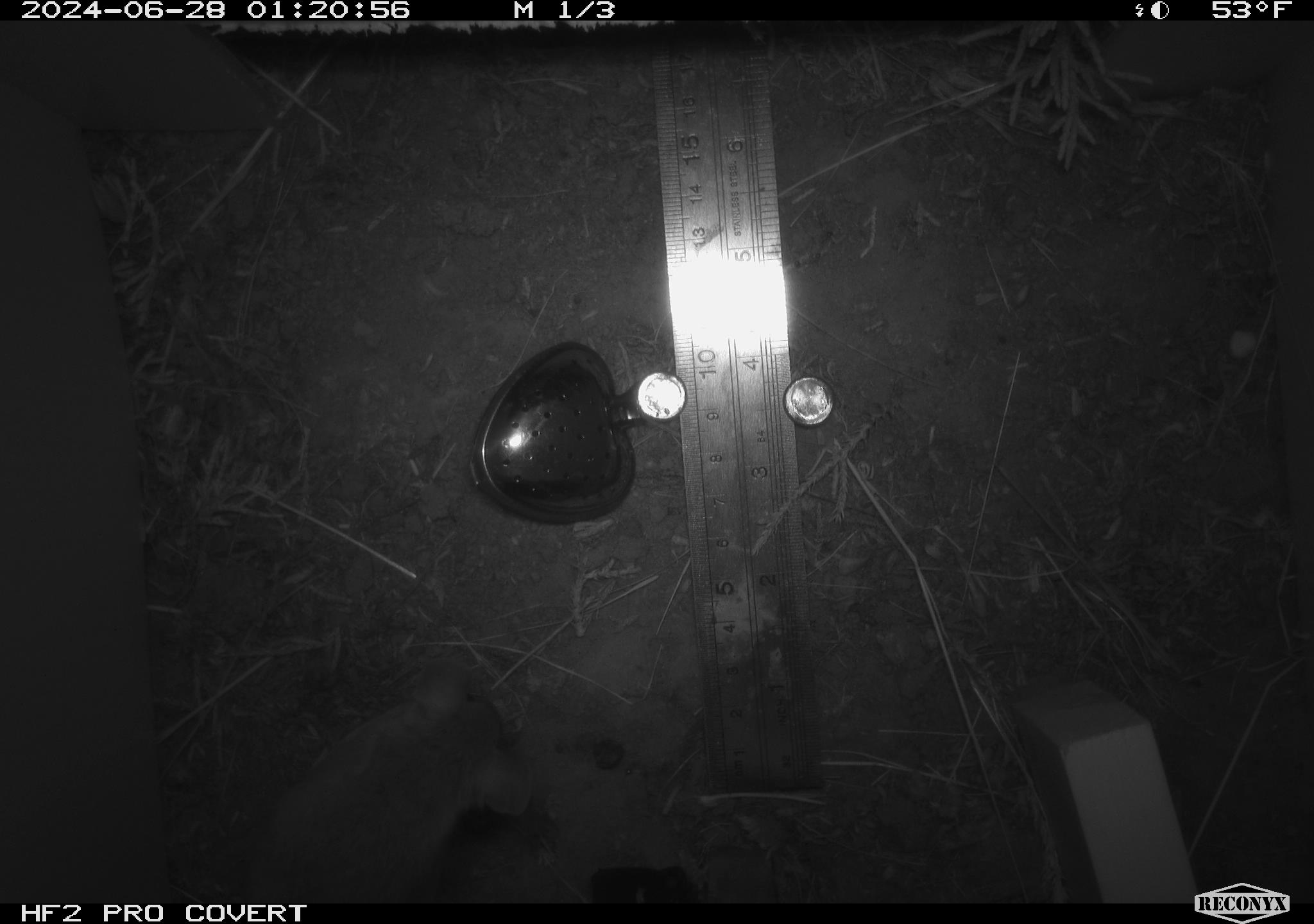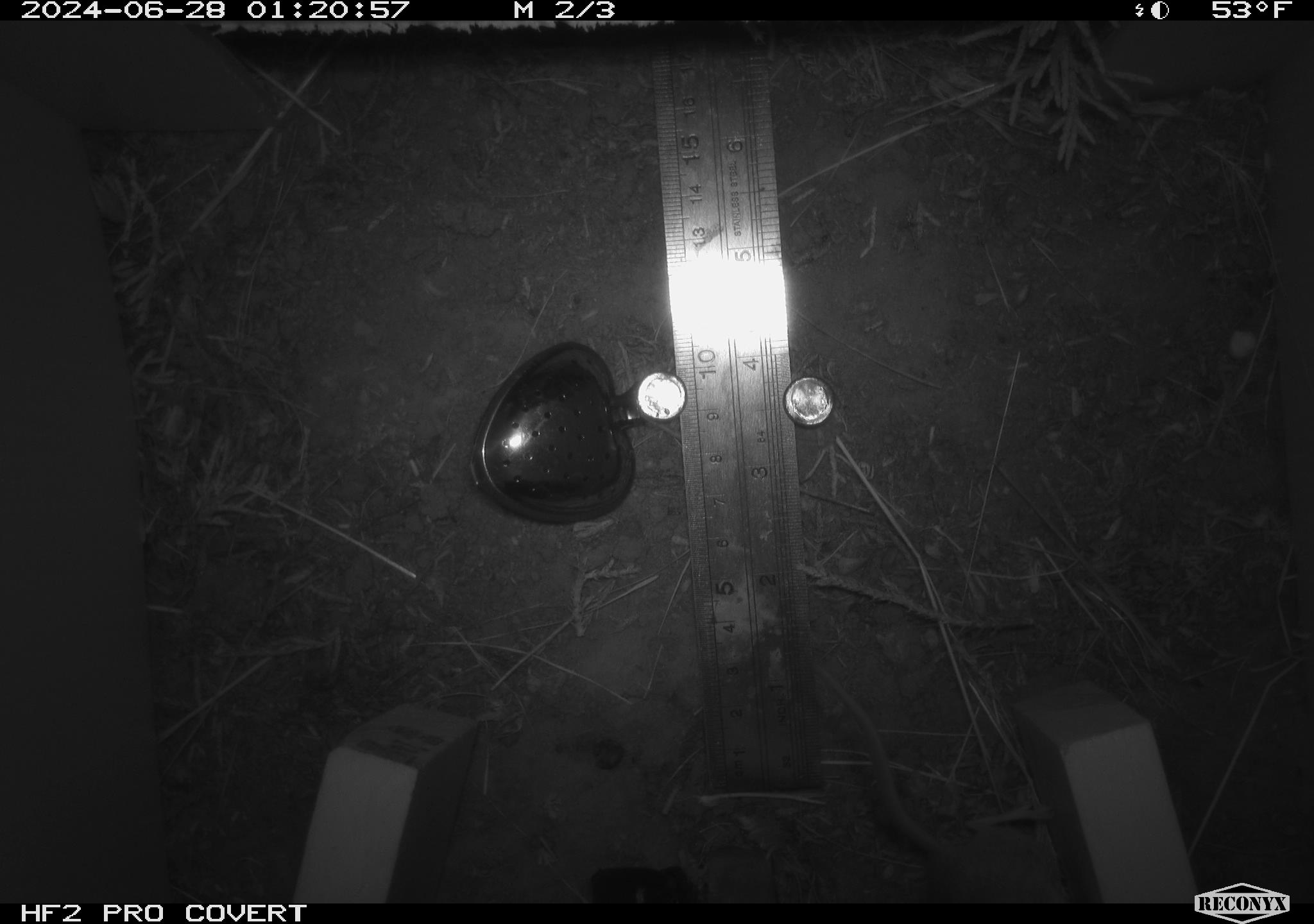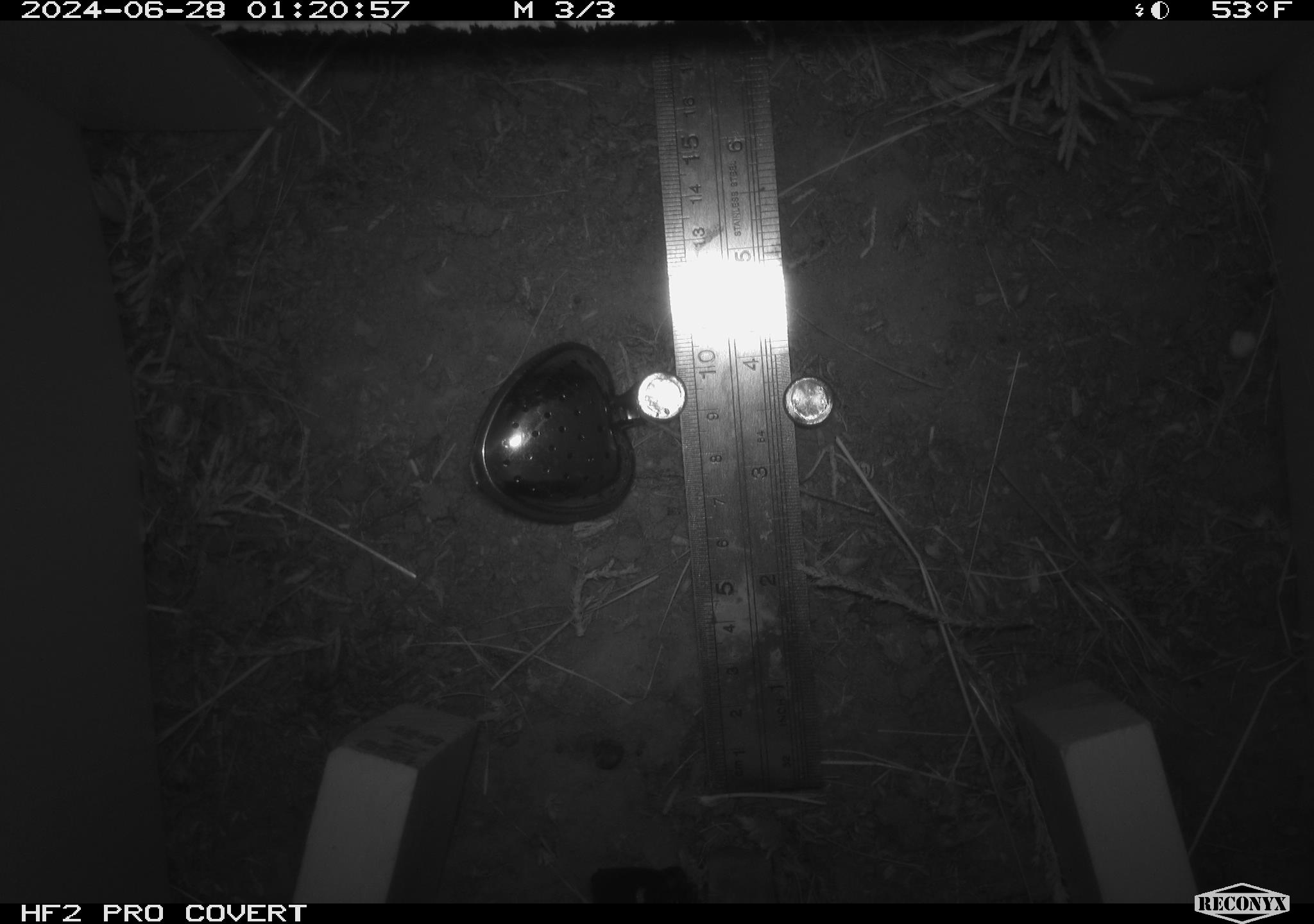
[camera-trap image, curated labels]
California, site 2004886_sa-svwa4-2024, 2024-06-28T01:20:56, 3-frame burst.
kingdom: Animalia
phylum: Chordata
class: Mammalia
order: Rodentia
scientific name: Rodentia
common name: mouse species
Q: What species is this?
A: Mouse species (Rodentia).